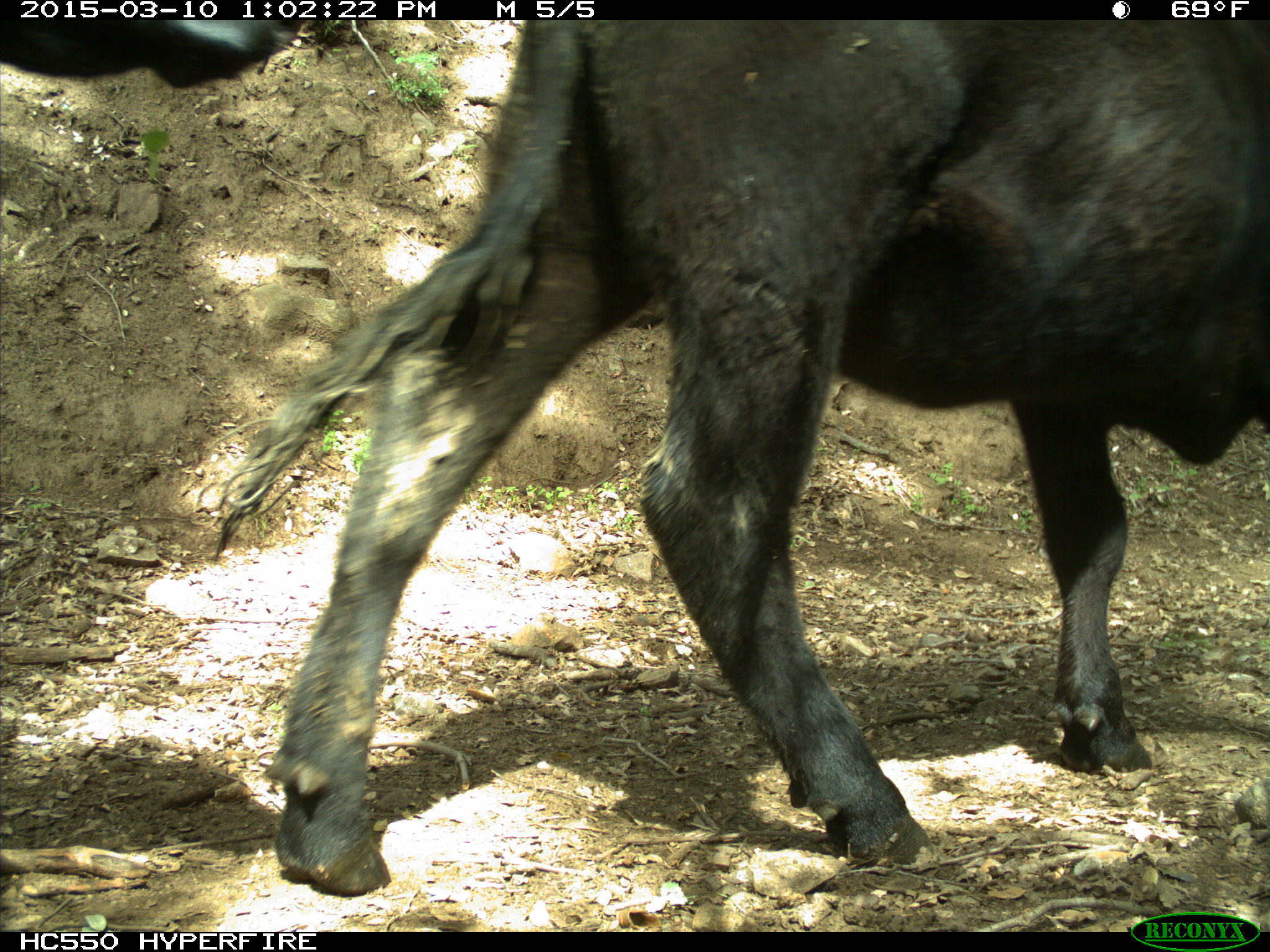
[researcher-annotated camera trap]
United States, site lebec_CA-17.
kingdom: Animalia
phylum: Chordata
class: Mammalia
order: Artiodactyla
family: Bovidae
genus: Bos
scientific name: Bos taurus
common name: domestic cow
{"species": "Bos taurus (domestic cow)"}